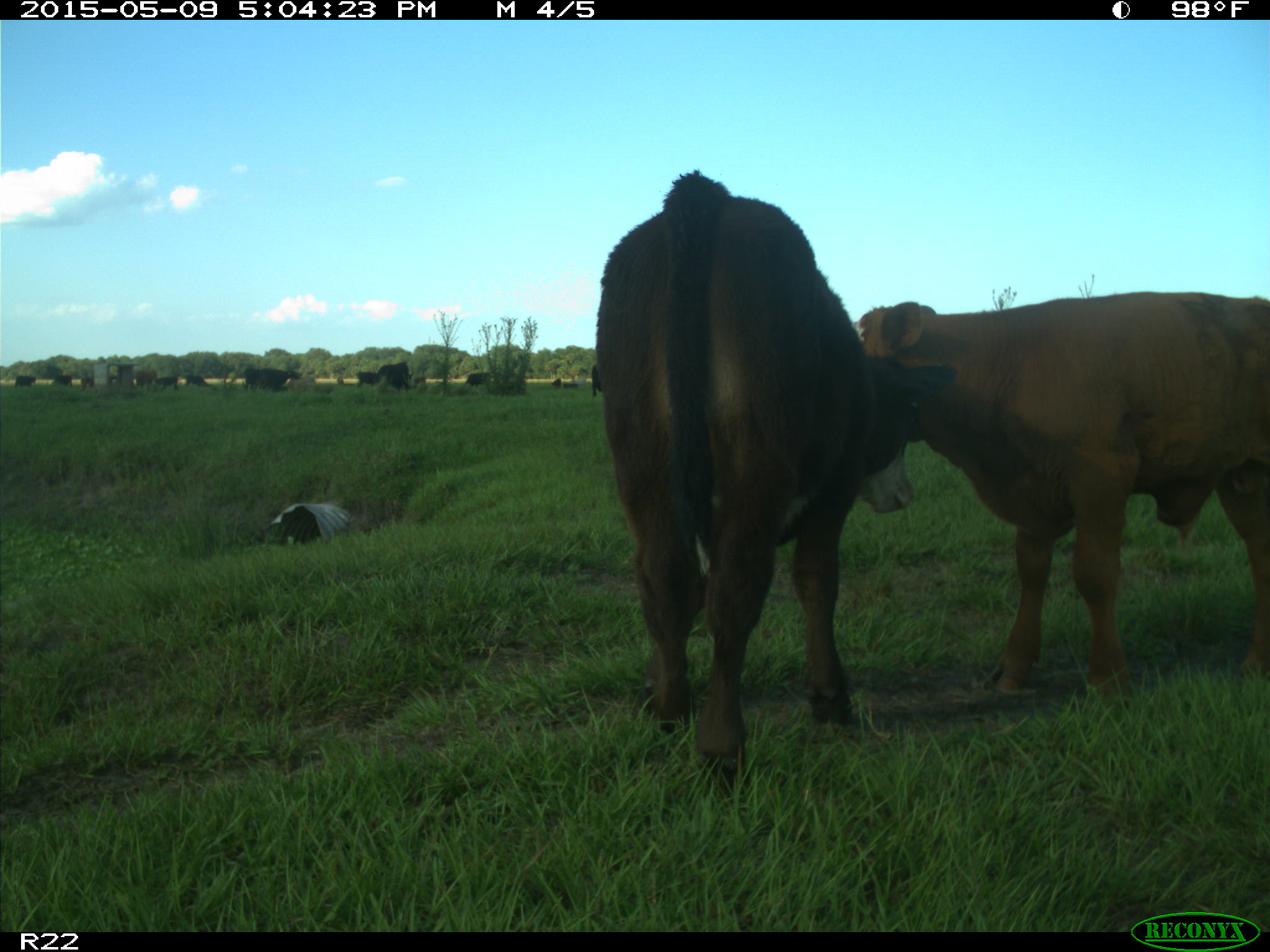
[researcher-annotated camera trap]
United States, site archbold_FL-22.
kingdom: Animalia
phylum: Chordata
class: Mammalia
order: Artiodactyla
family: Bovidae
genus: Bos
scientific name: Bos taurus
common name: domestic cow